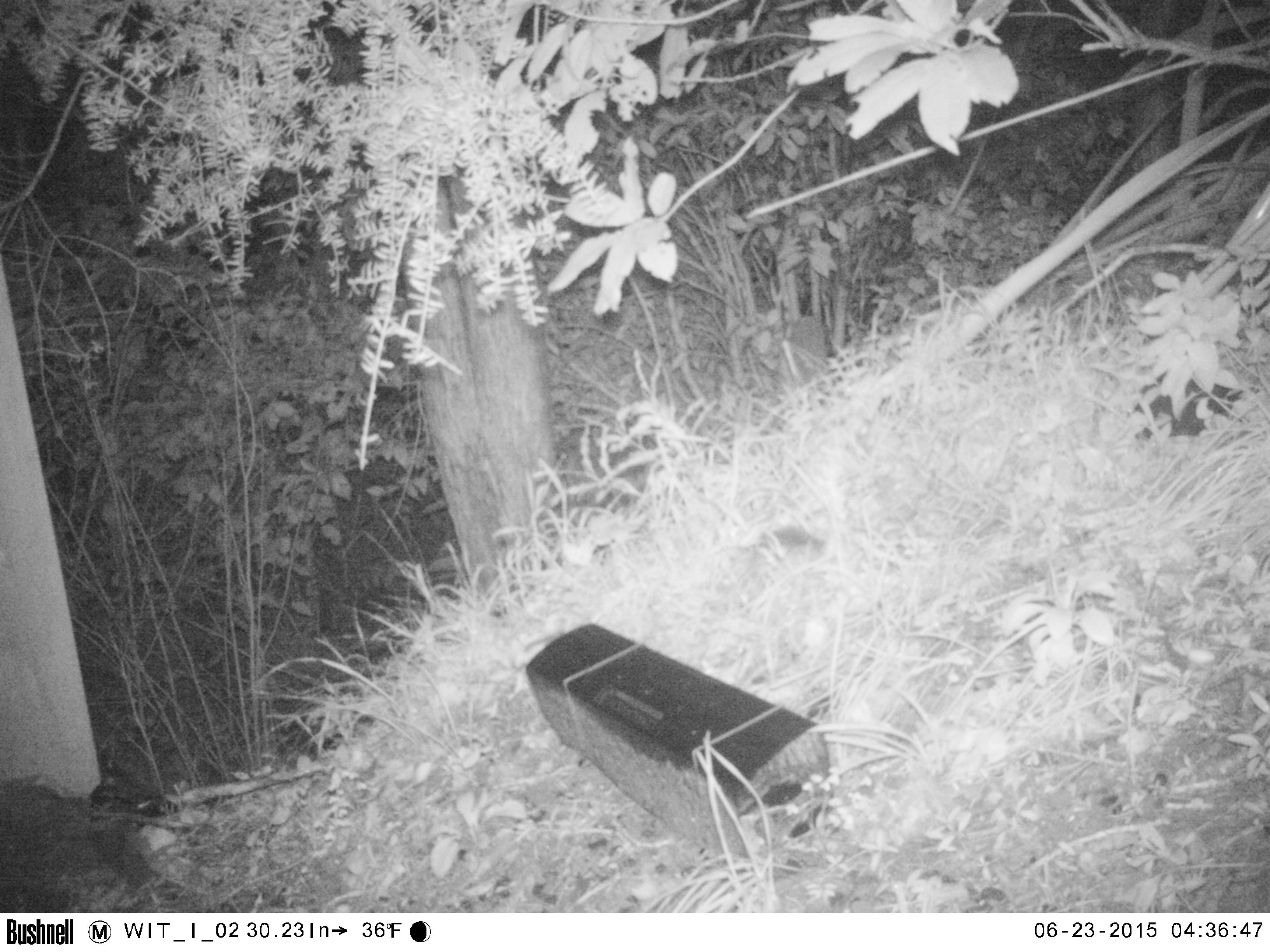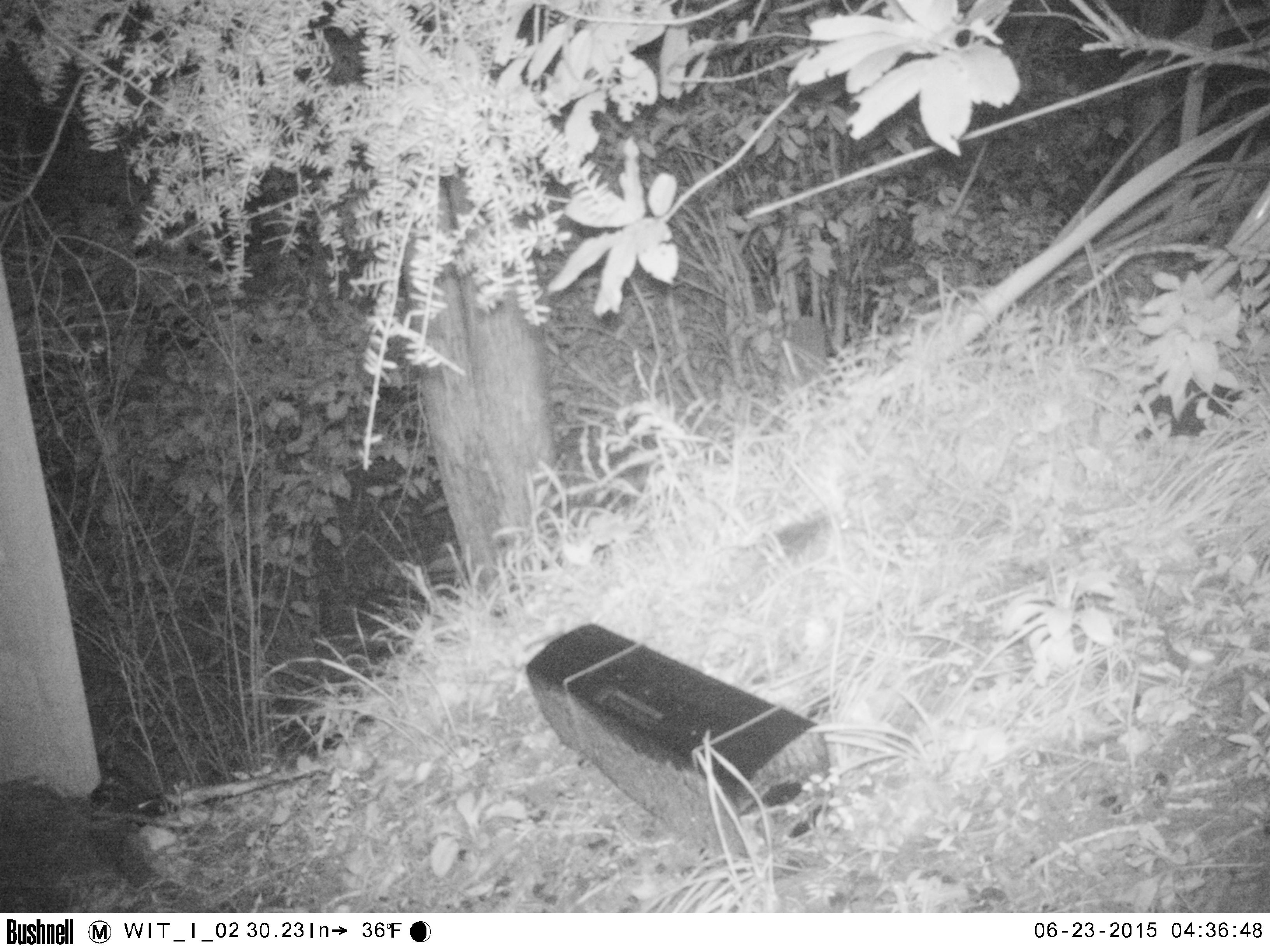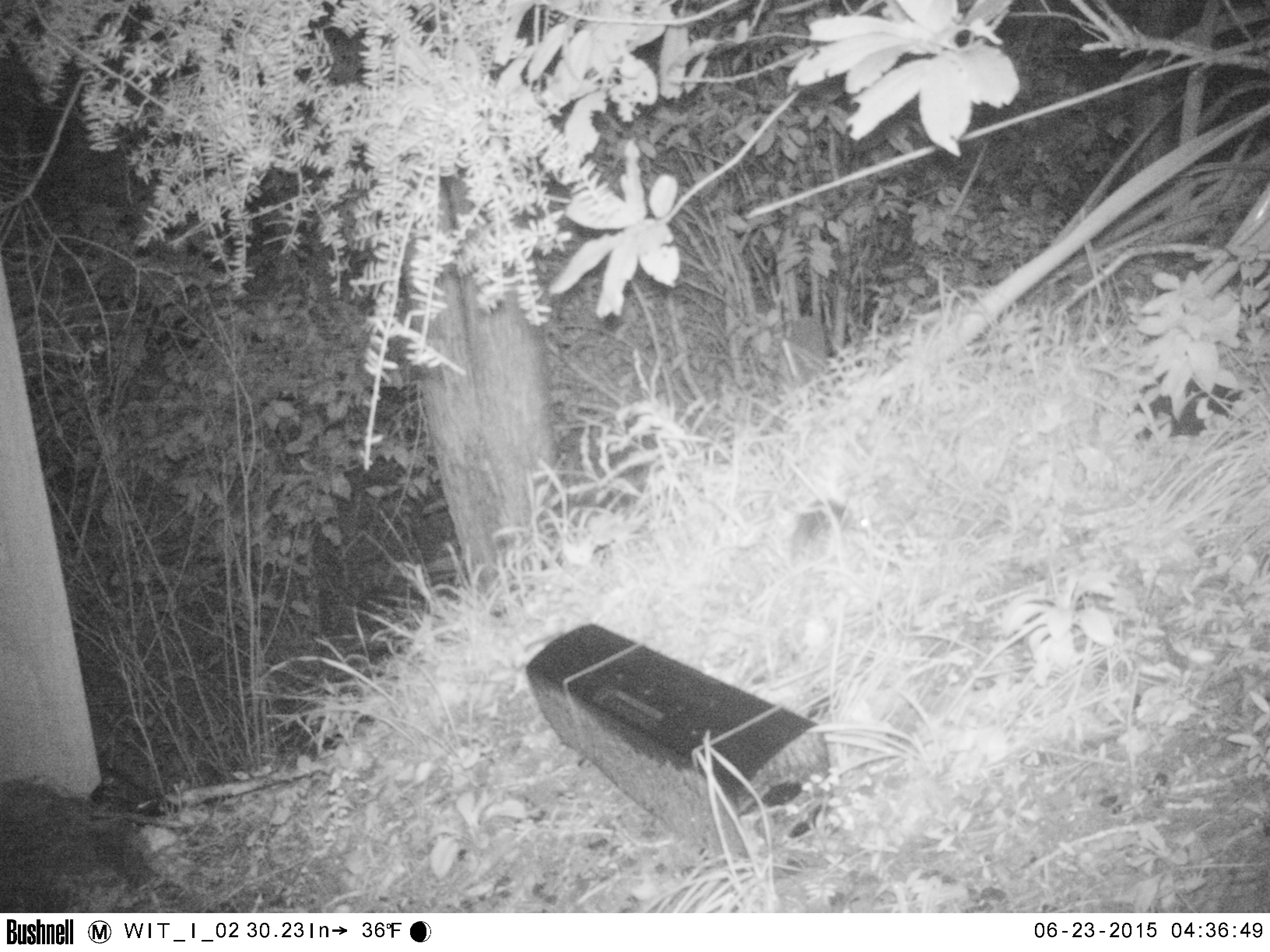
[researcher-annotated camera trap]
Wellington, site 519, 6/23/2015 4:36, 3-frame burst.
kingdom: Animalia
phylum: Chordata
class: Mammalia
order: Rodentia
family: Muridae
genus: Rattus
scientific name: Rattus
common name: rat